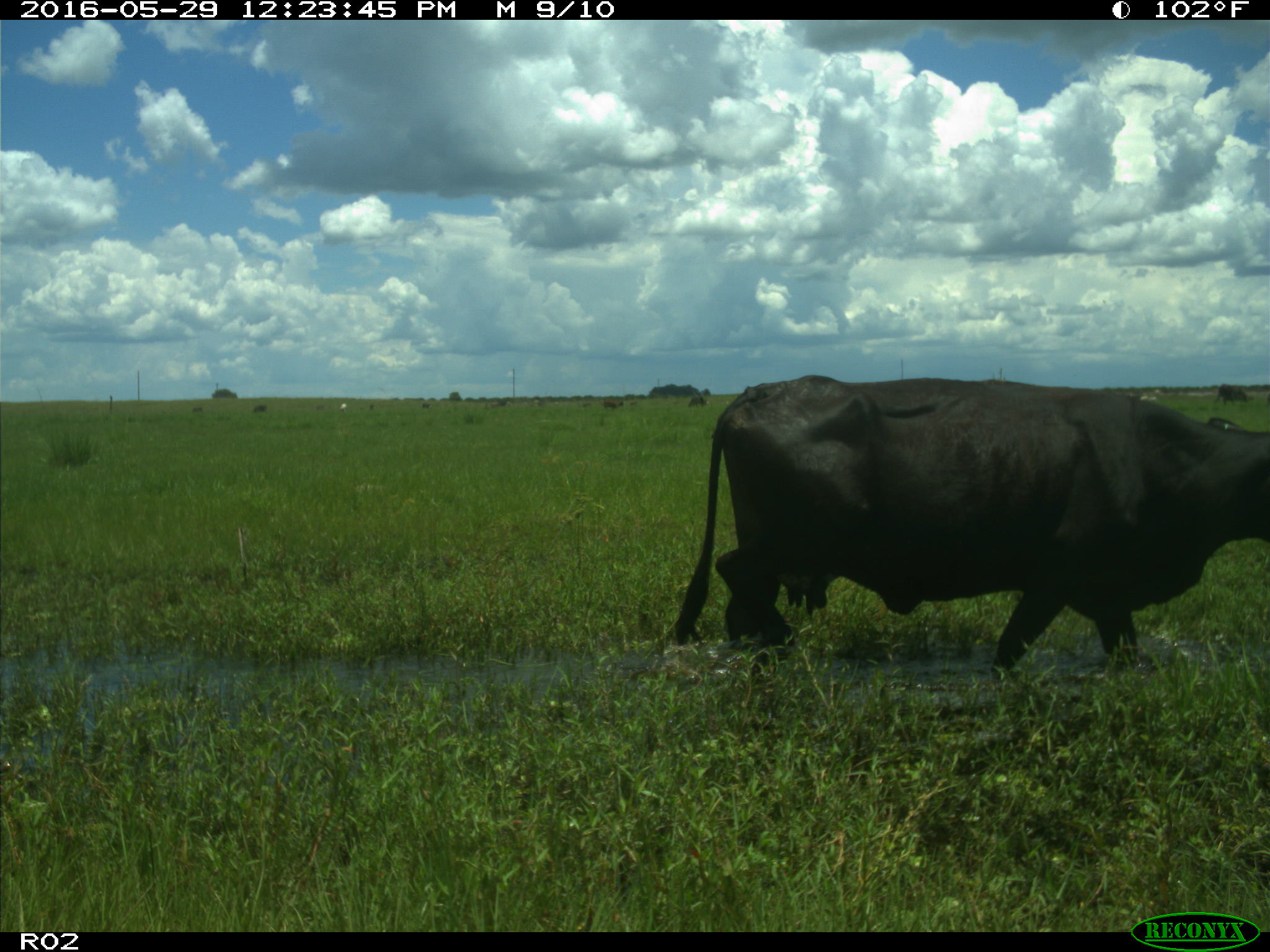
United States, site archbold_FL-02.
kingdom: Animalia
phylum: Chordata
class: Mammalia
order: Artiodactyla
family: Bovidae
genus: Bos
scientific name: Bos taurus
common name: domestic cow